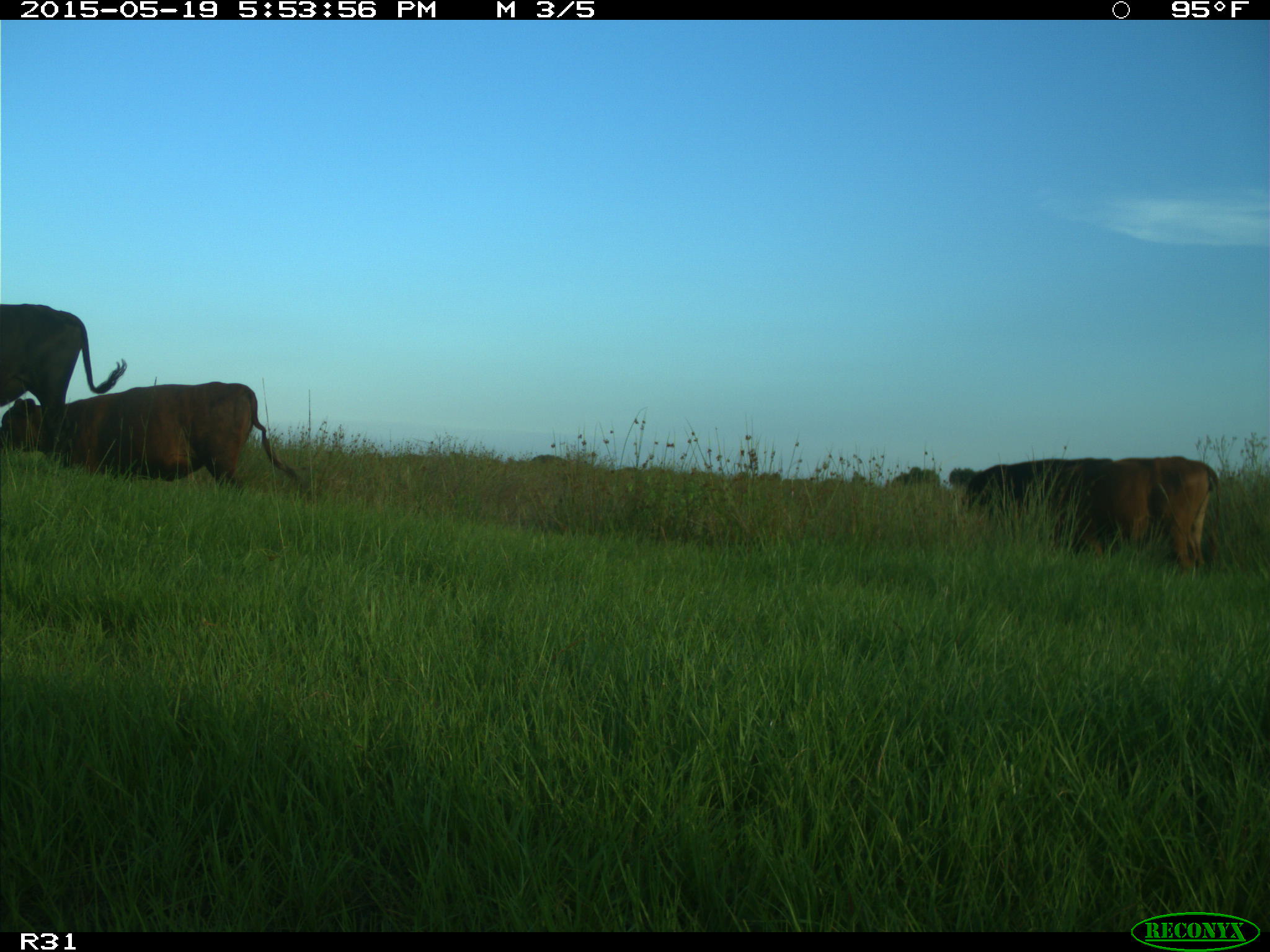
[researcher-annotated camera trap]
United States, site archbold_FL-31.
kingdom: Animalia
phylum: Chordata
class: Mammalia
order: Artiodactyla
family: Bovidae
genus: Bos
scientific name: Bos taurus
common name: domestic cow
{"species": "Bos taurus (domestic cow)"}